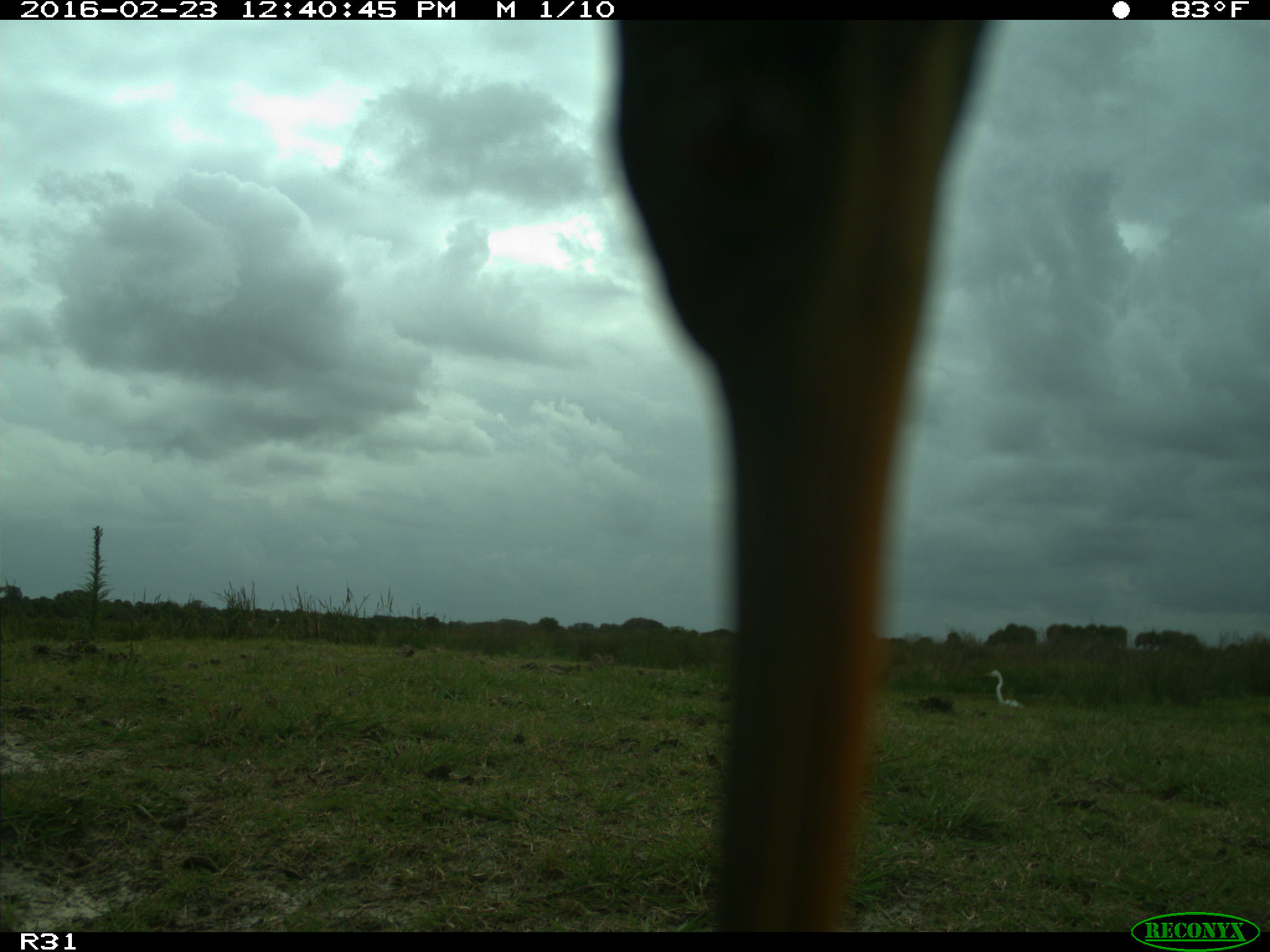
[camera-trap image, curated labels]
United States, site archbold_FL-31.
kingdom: Animalia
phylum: Chordata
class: Aves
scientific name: Aves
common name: birds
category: unidentified bird